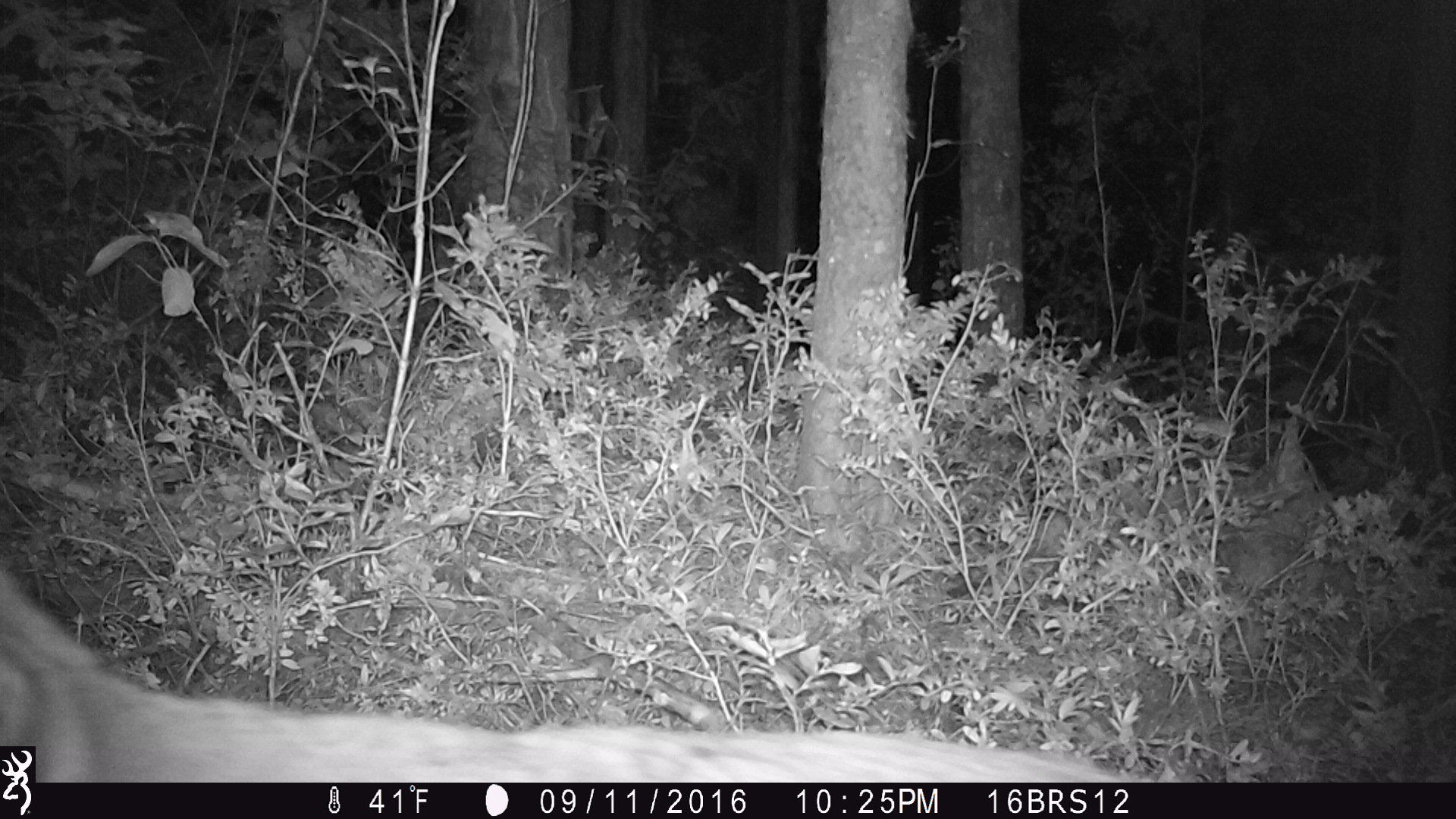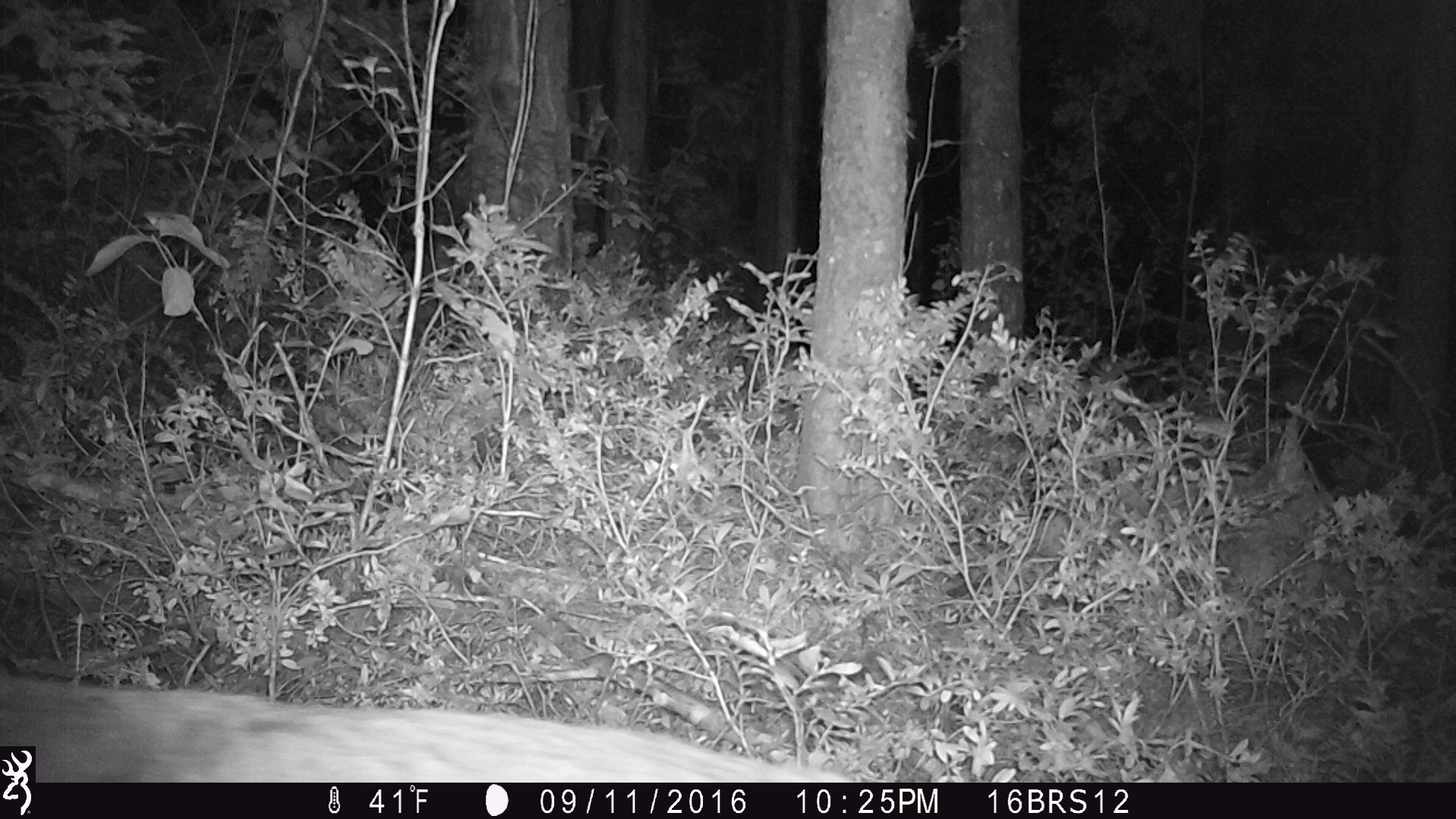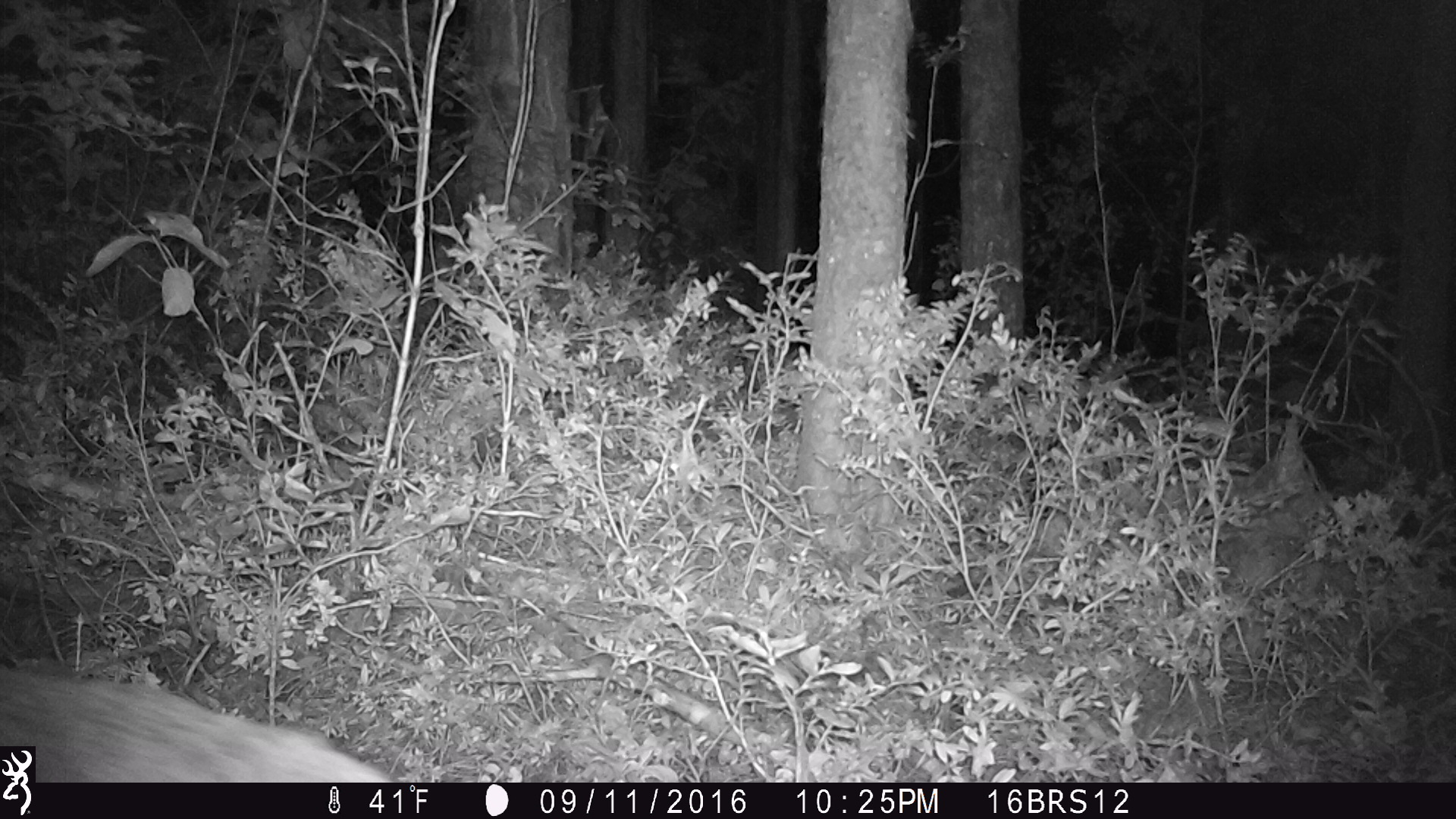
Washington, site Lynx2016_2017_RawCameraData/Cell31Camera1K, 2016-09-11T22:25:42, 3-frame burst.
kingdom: Animalia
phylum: Chordata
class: Mammalia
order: Carnivora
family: Canidae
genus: Canis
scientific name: Canis latrans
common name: coyote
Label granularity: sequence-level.